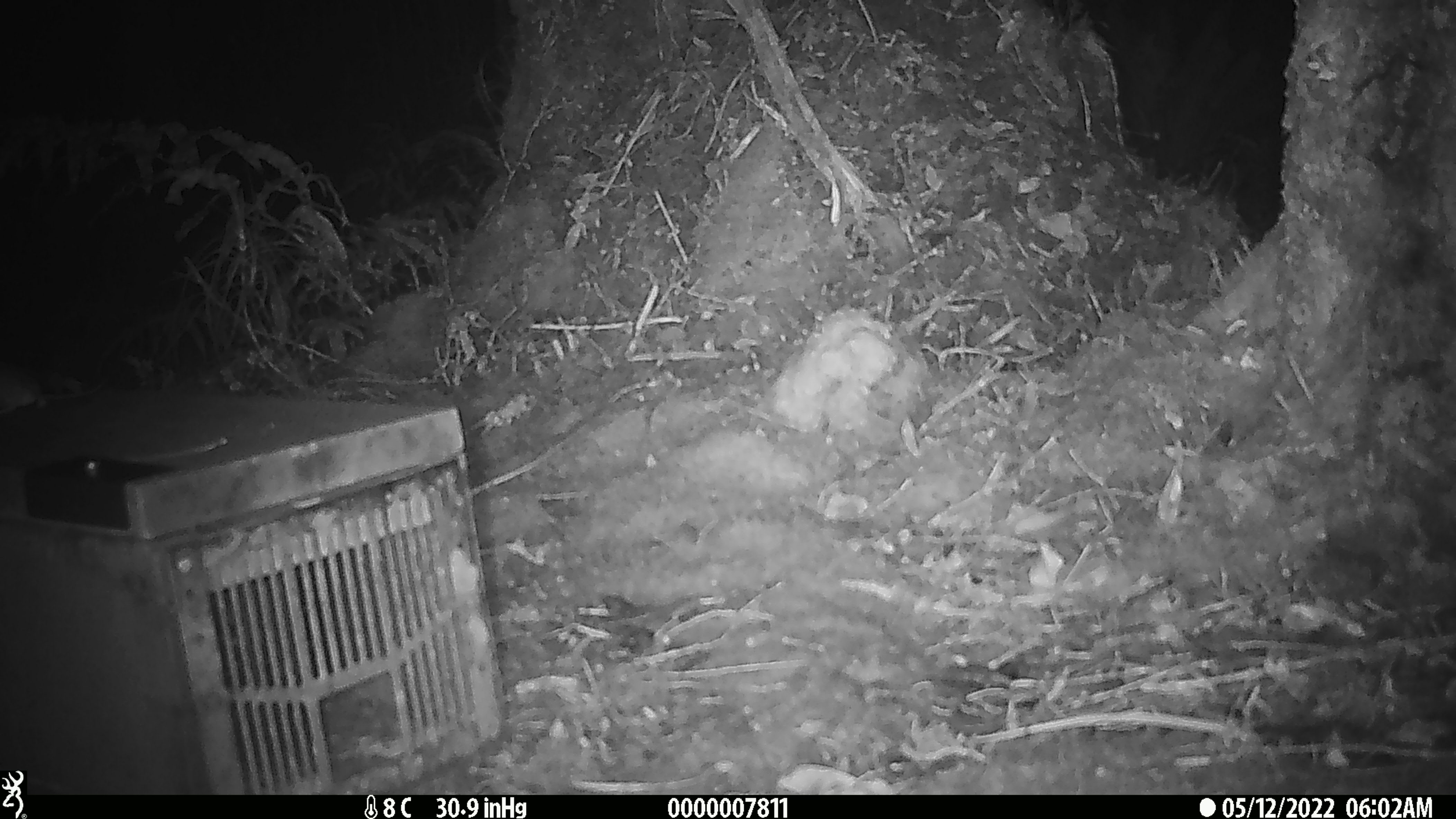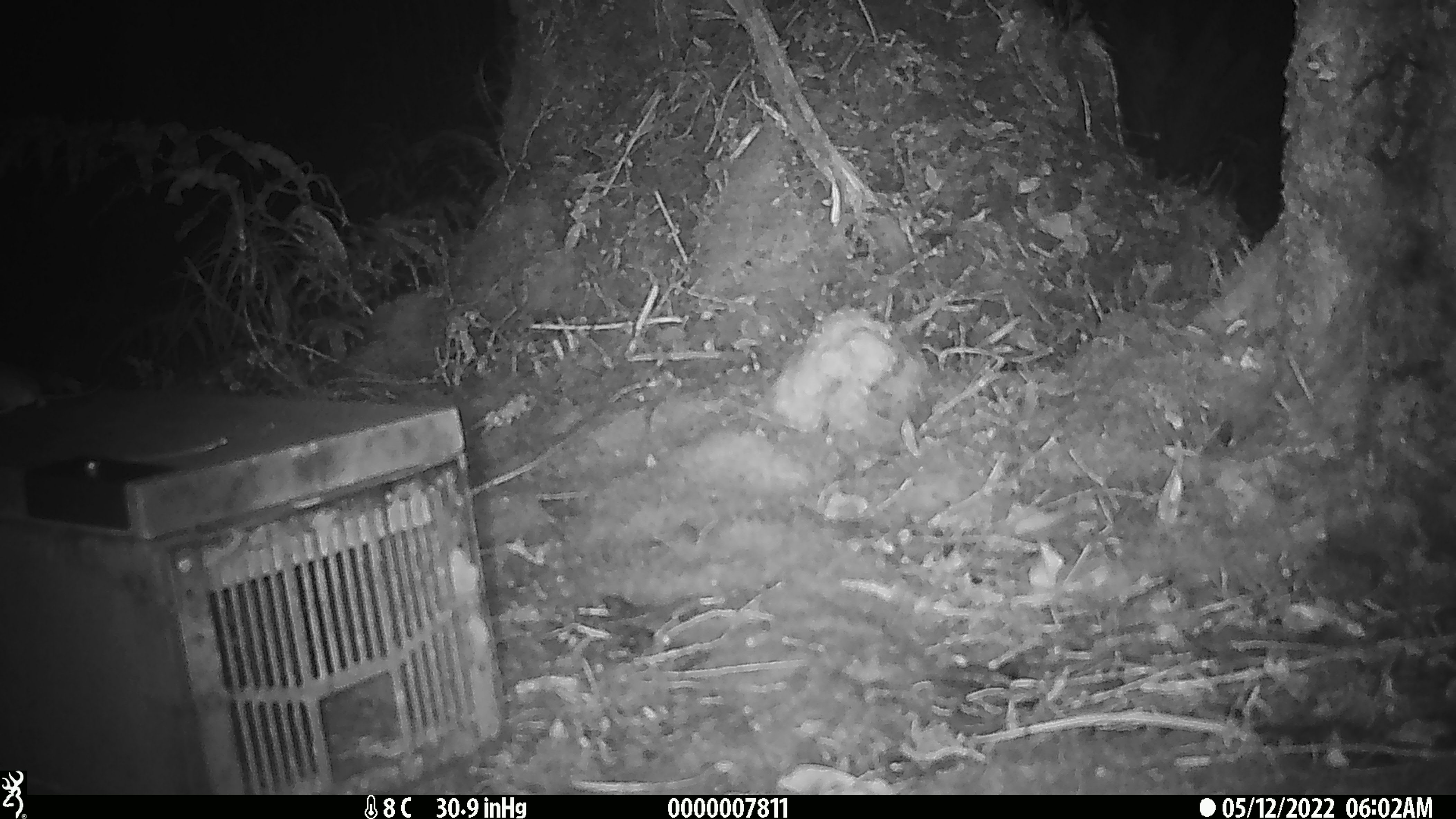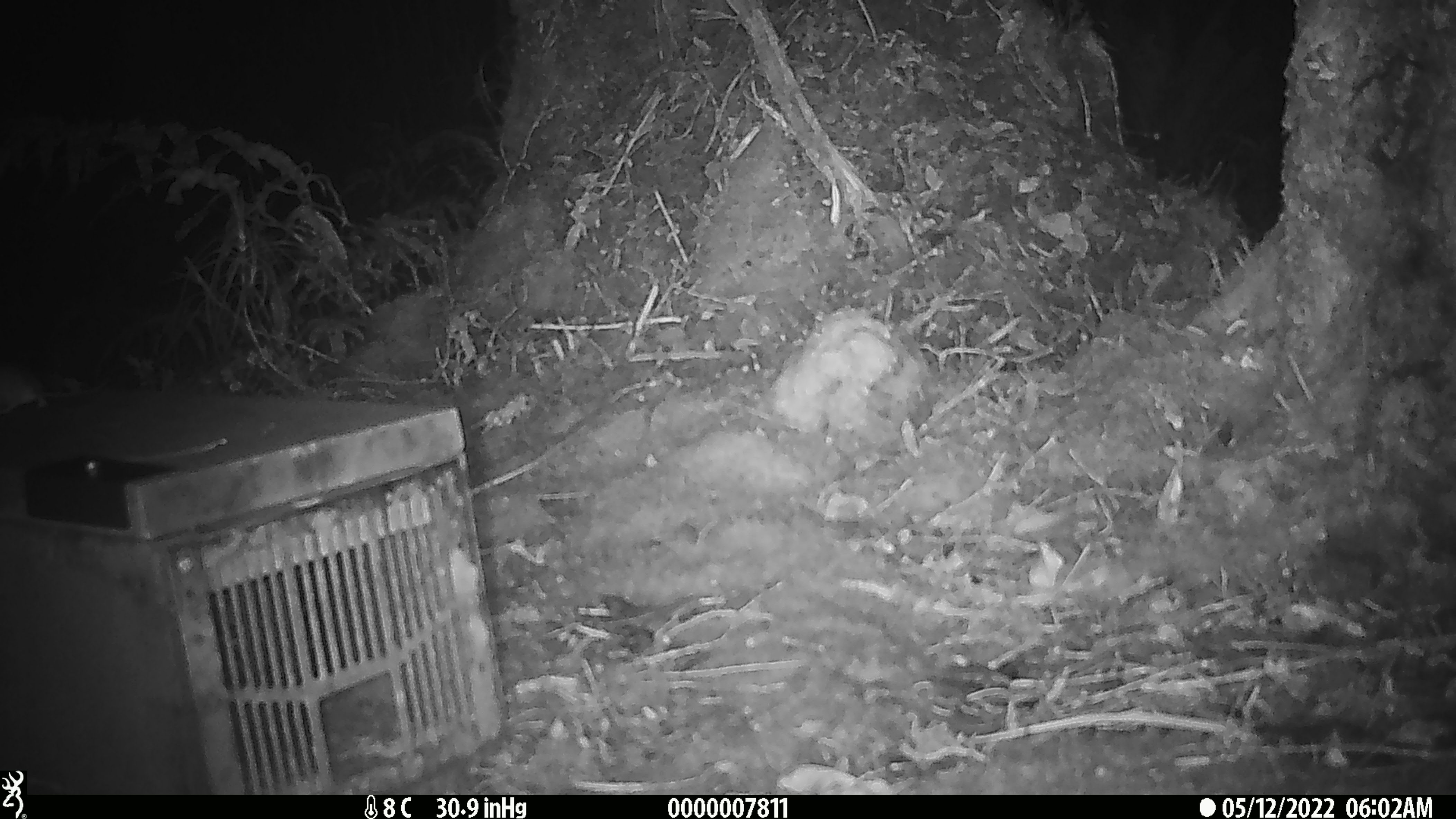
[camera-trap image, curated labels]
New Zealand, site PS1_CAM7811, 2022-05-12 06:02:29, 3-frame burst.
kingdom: Animalia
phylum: Chordata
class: Mammalia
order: Rodentia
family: Muridae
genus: Mus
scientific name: Mus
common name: mouse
Mouse (Mus).